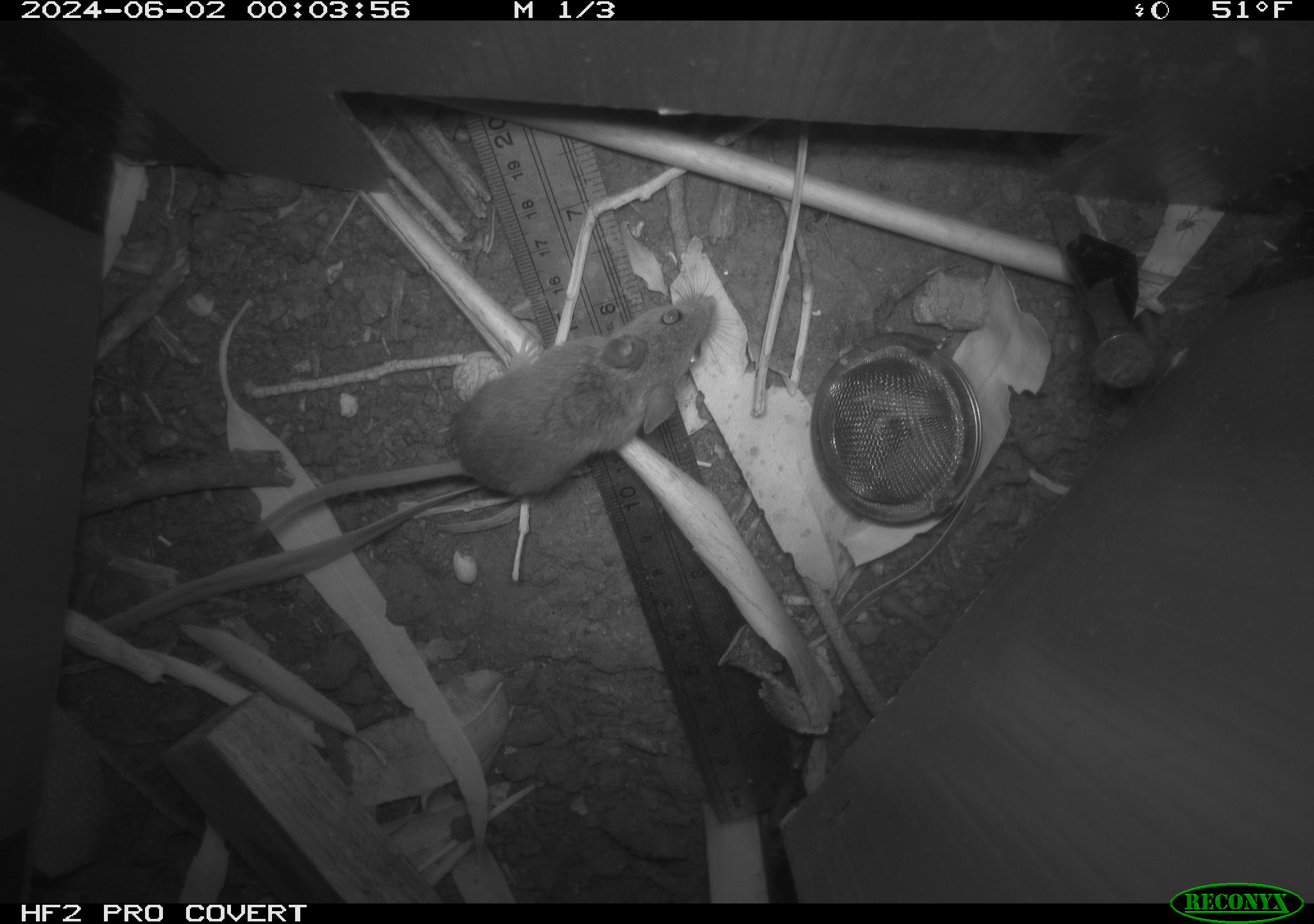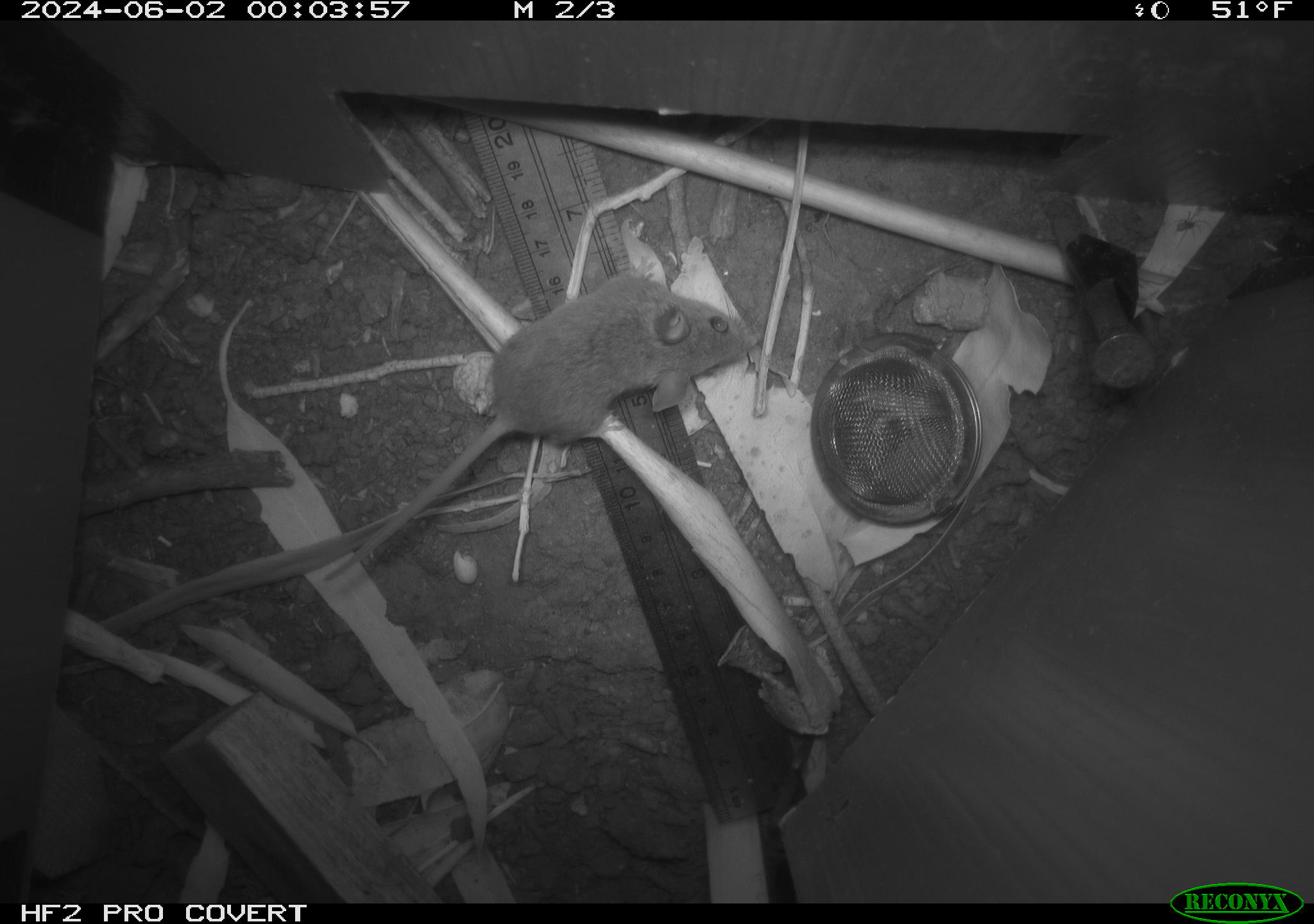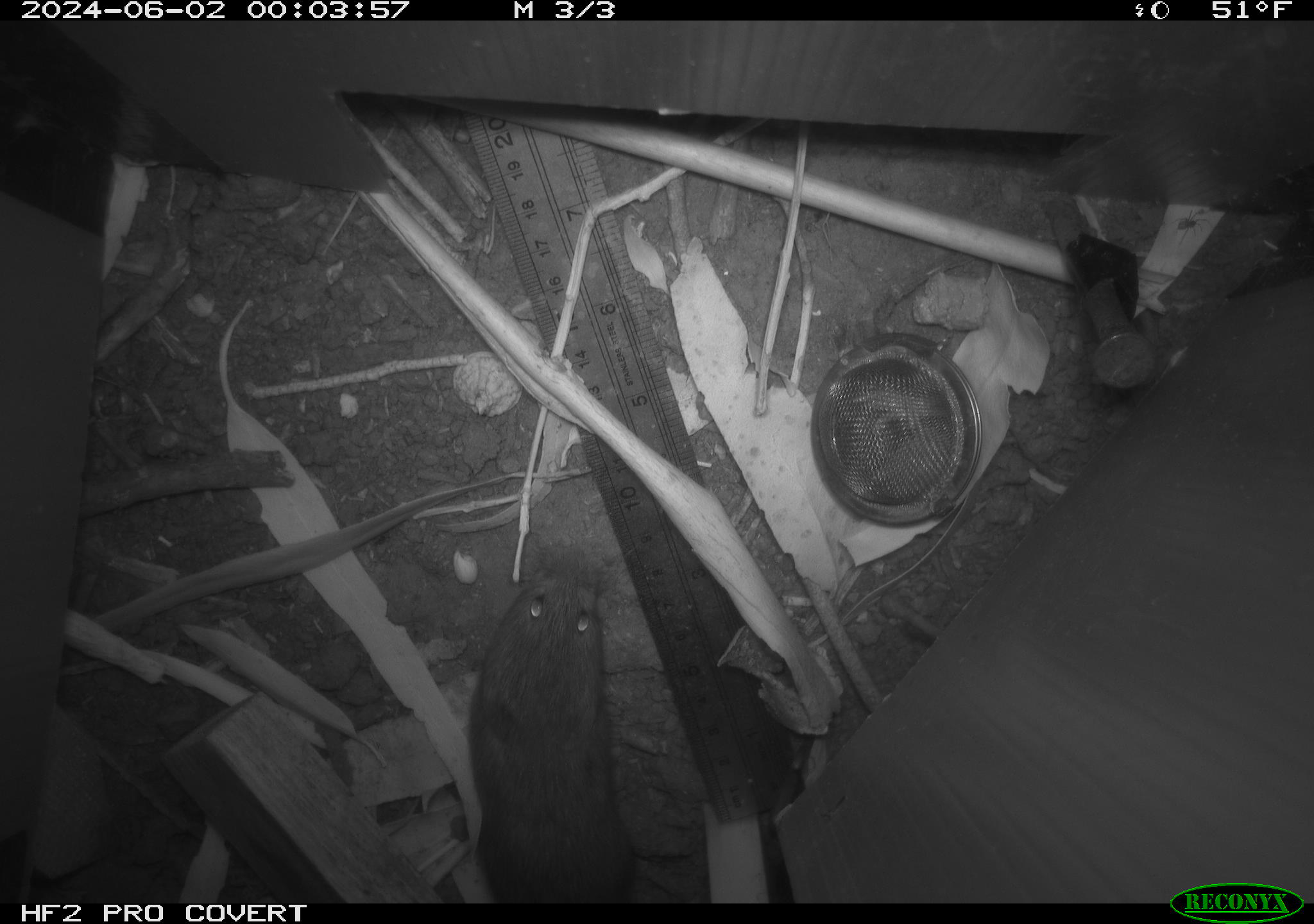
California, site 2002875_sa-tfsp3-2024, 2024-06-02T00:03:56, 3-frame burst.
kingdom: Animalia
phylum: Chordata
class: Mammalia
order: Rodentia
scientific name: Rodentia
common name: mouse species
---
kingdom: Animalia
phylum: Chordata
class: Mammalia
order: Rodentia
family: Cricetidae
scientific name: Arvicolinae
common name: voles, lemmings, and muskrats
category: arvicolinae subfamily